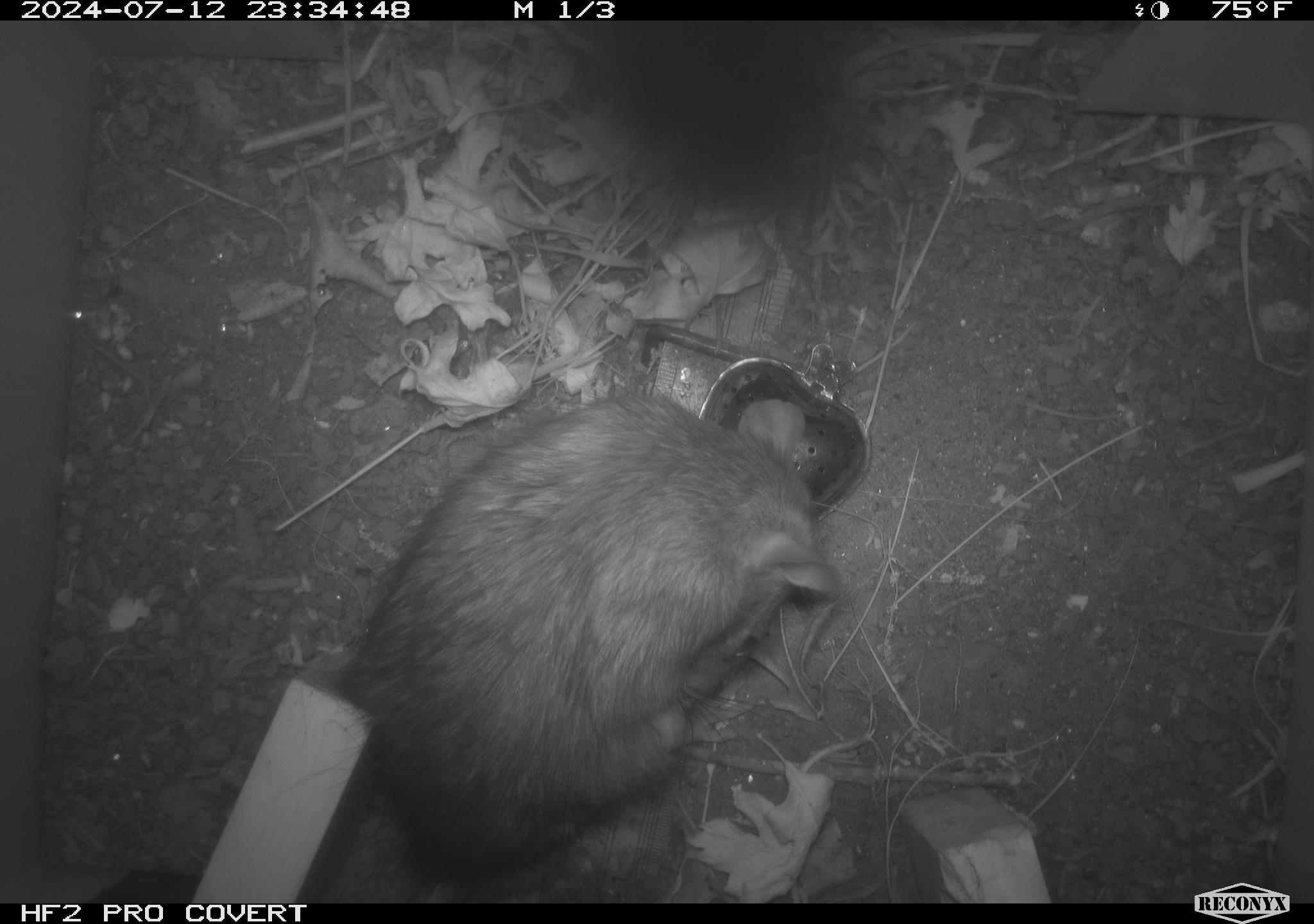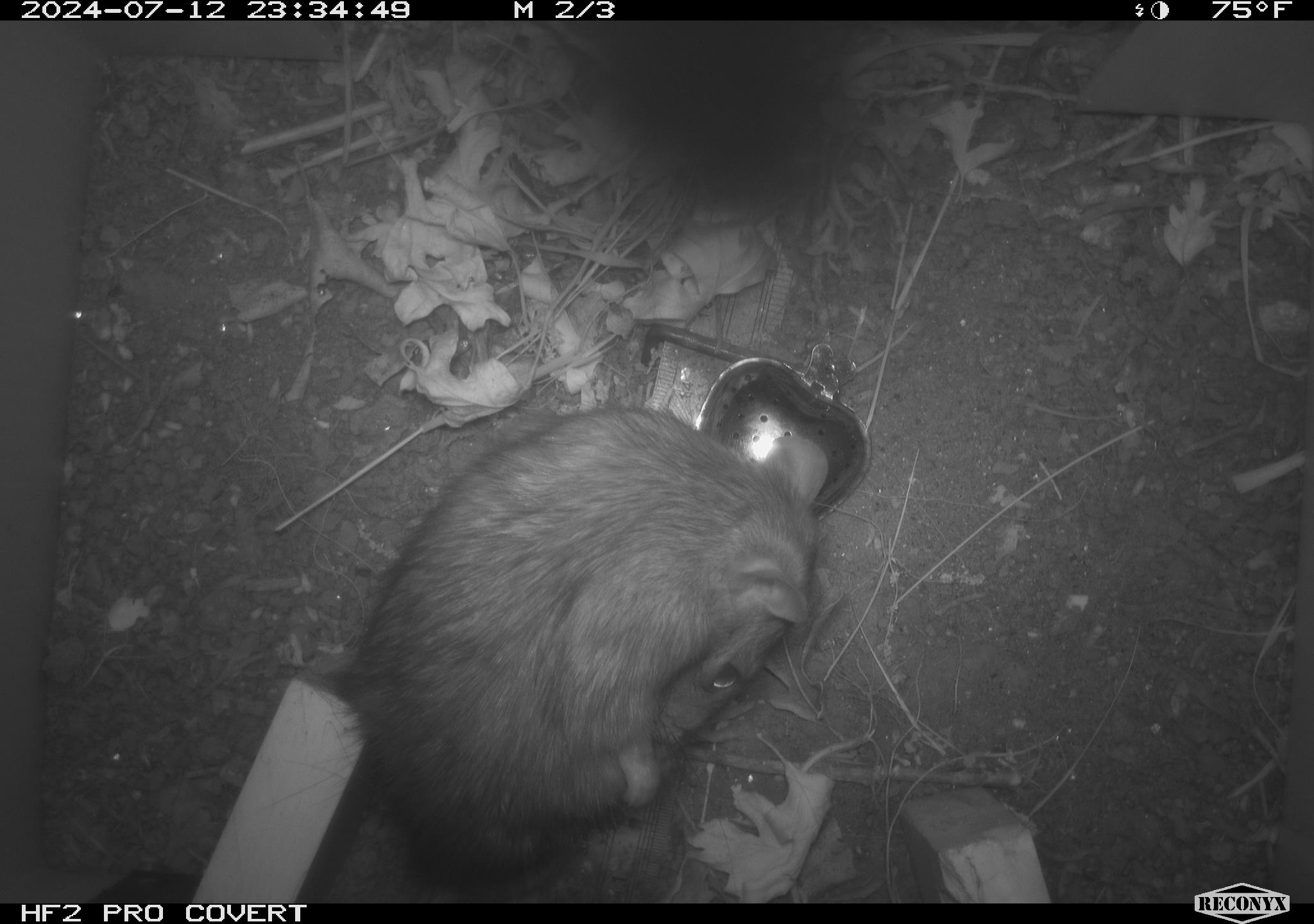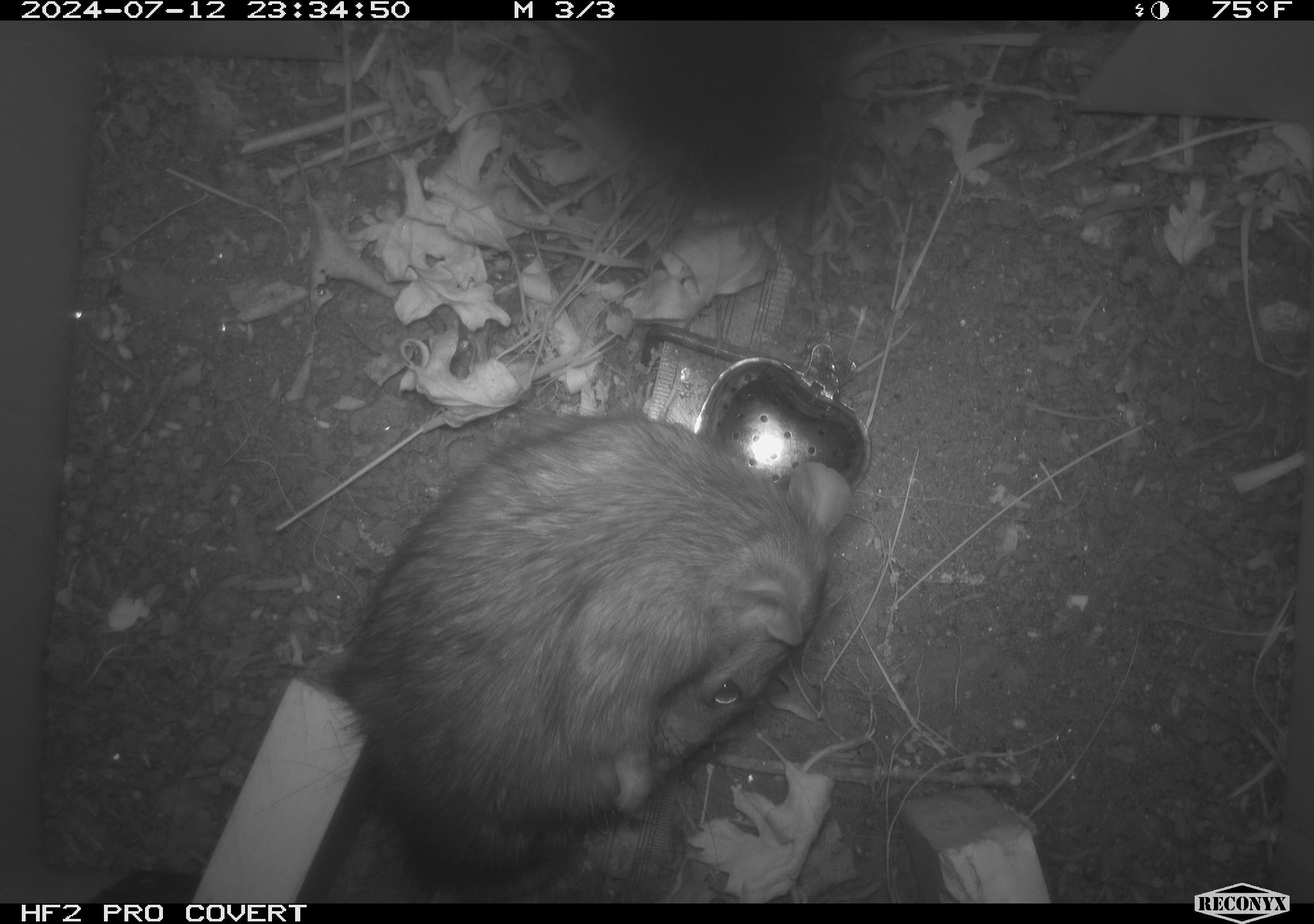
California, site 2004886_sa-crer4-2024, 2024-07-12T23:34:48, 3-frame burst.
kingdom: Animalia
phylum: Chordata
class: Mammalia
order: Rodentia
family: Muridae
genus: Rattus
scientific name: Rattus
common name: rat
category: rattus species